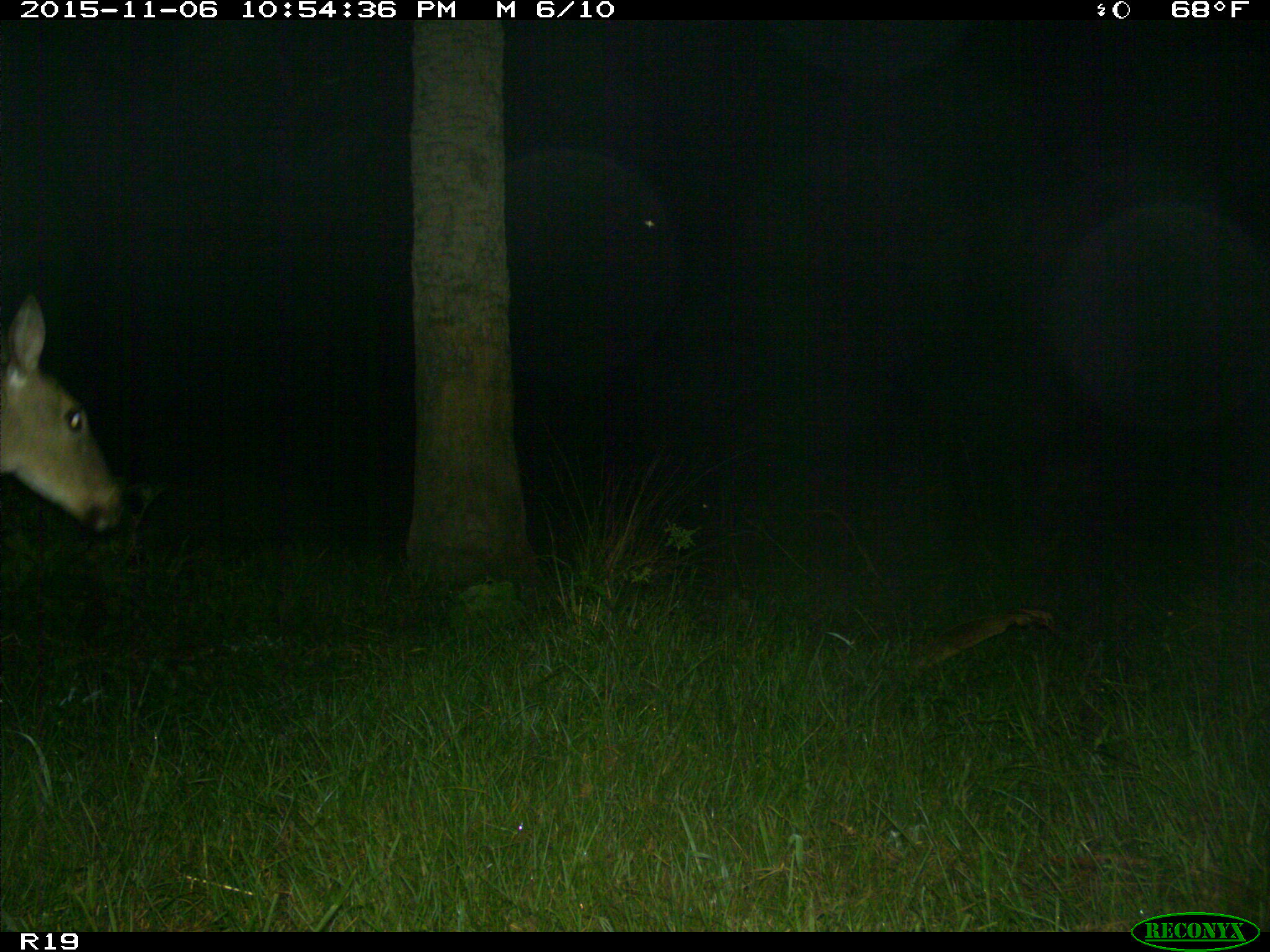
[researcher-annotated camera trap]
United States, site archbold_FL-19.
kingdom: Animalia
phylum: Chordata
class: Mammalia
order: Artiodactyla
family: Cervidae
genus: Odocoileus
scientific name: Odocoileus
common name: deer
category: unidentified deer